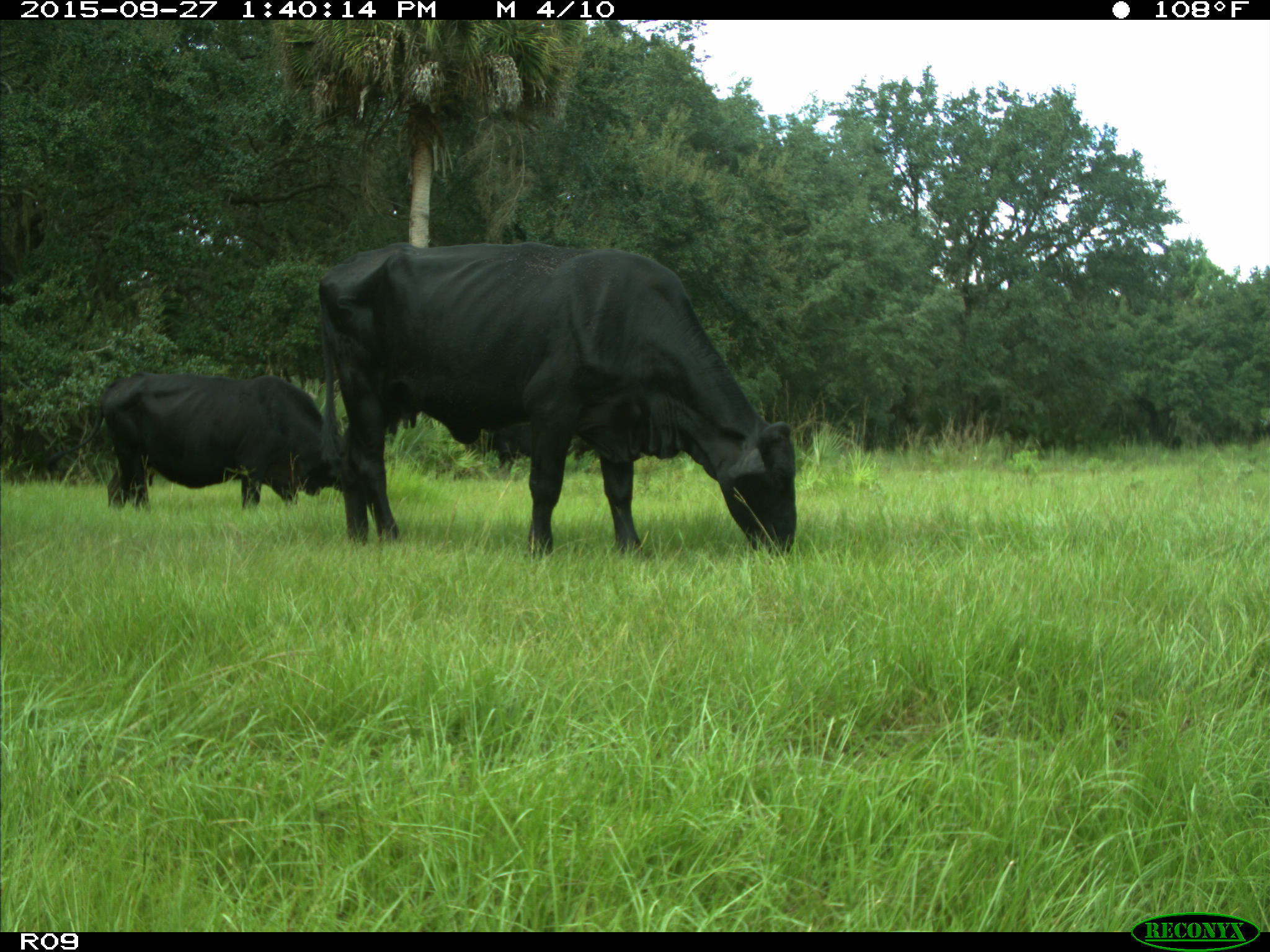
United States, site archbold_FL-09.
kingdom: Animalia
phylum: Chordata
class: Mammalia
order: Artiodactyla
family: Bovidae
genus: Bos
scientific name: Bos taurus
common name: domestic cow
Bos taurus (domestic cow).